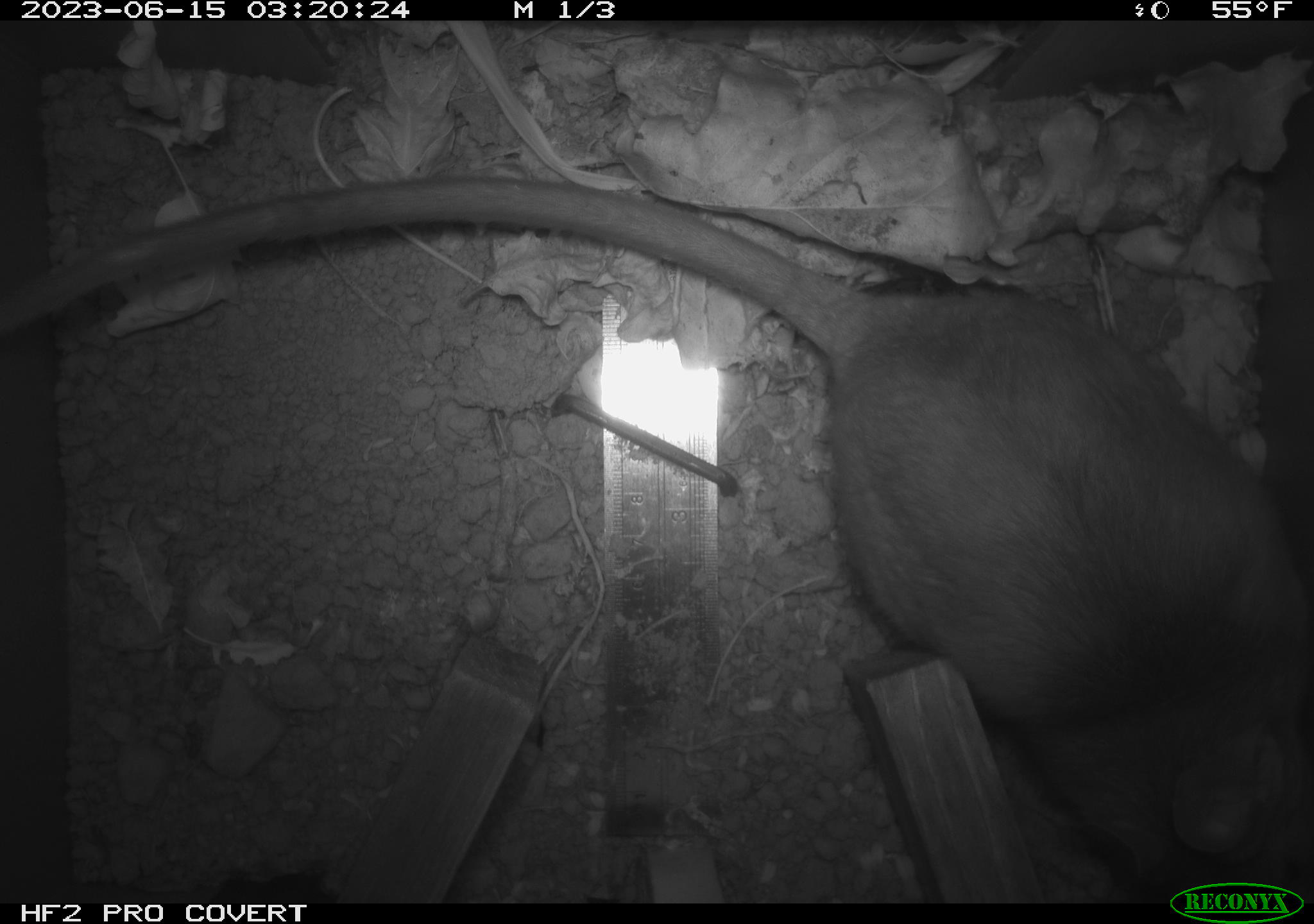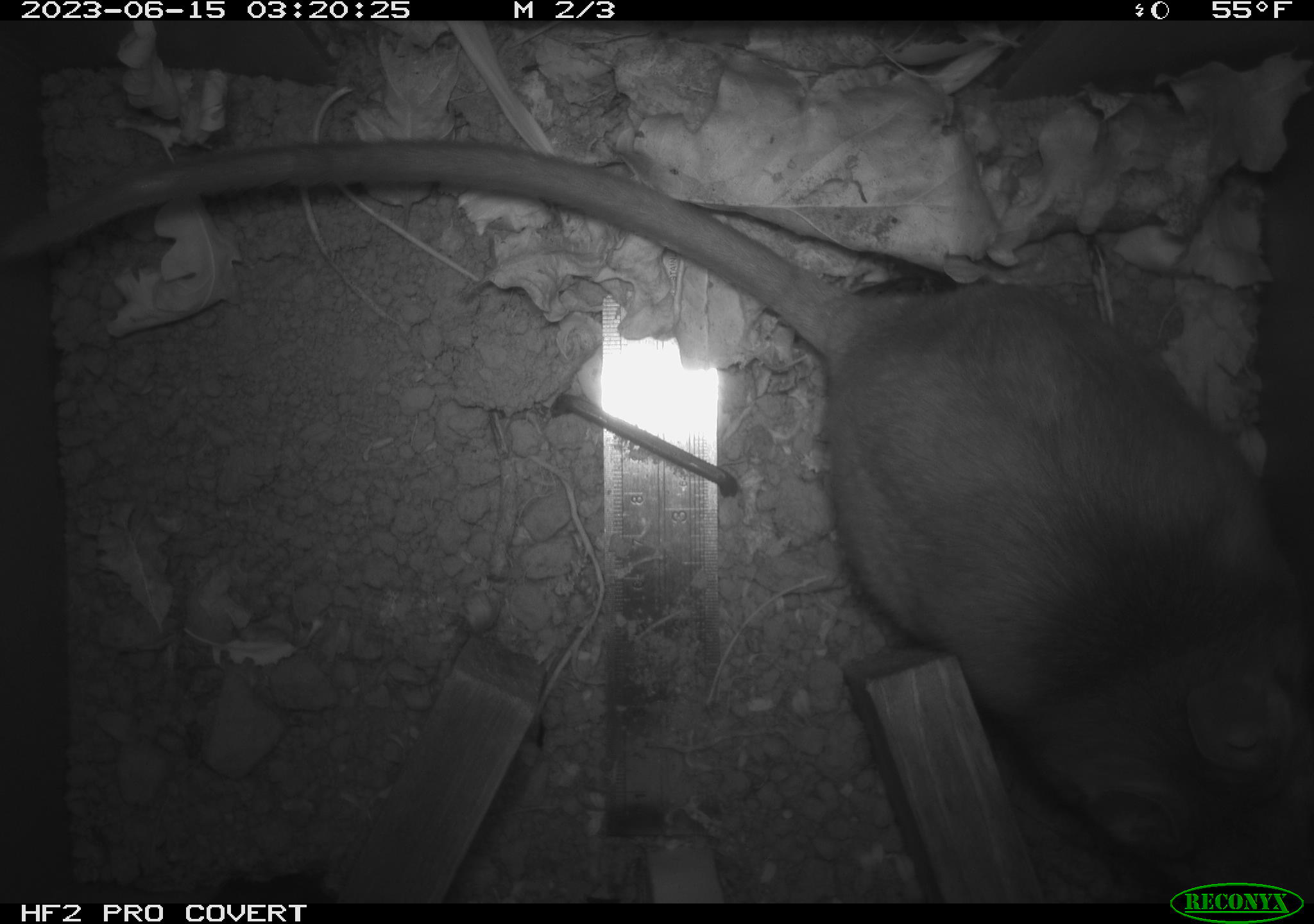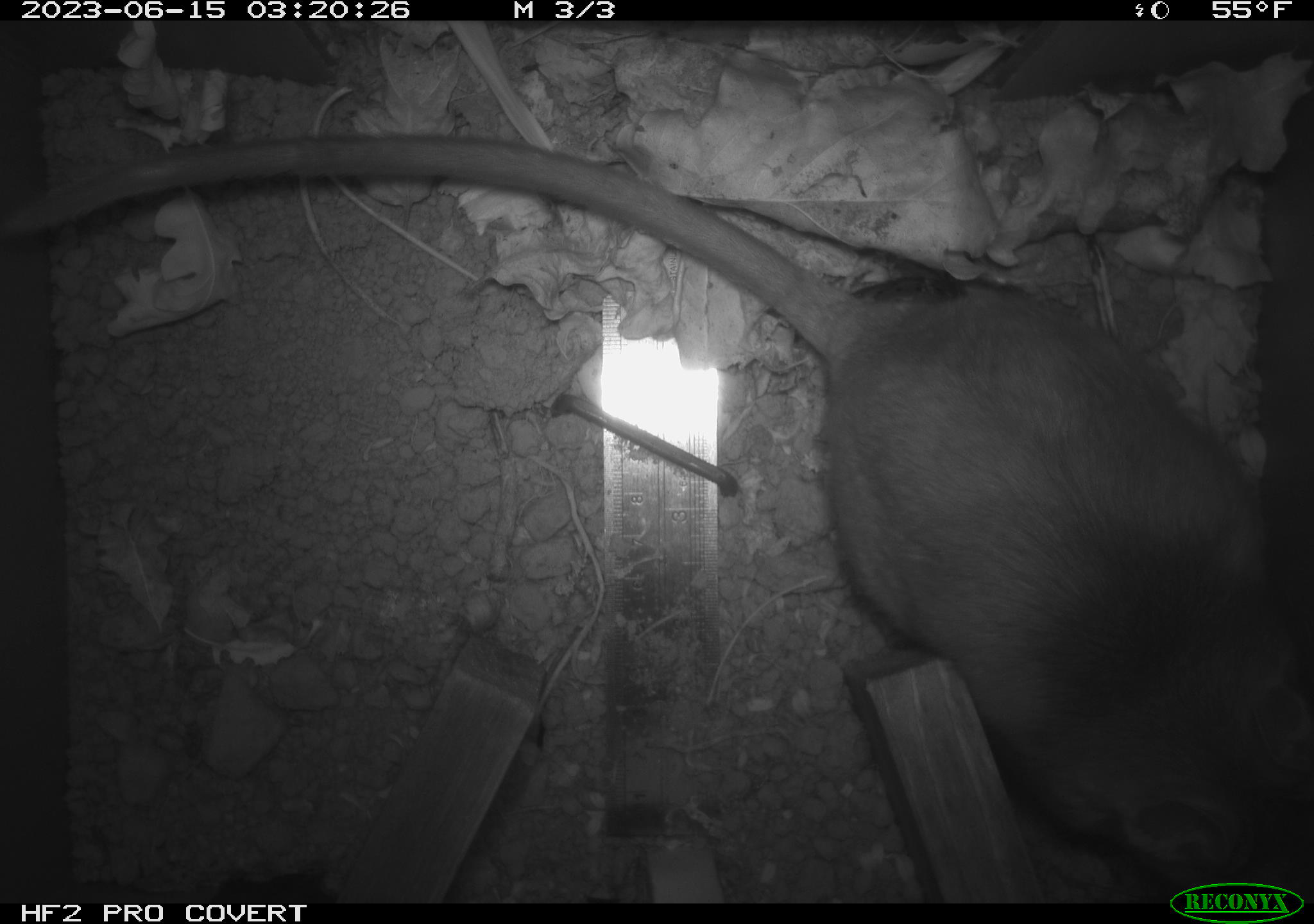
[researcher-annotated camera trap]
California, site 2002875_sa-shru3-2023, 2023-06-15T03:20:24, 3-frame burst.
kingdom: Animalia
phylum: Chordata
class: Mammalia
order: Rodentia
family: Cricetidae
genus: Neotoma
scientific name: Neotoma fuscipes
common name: dusky-footed woodrat